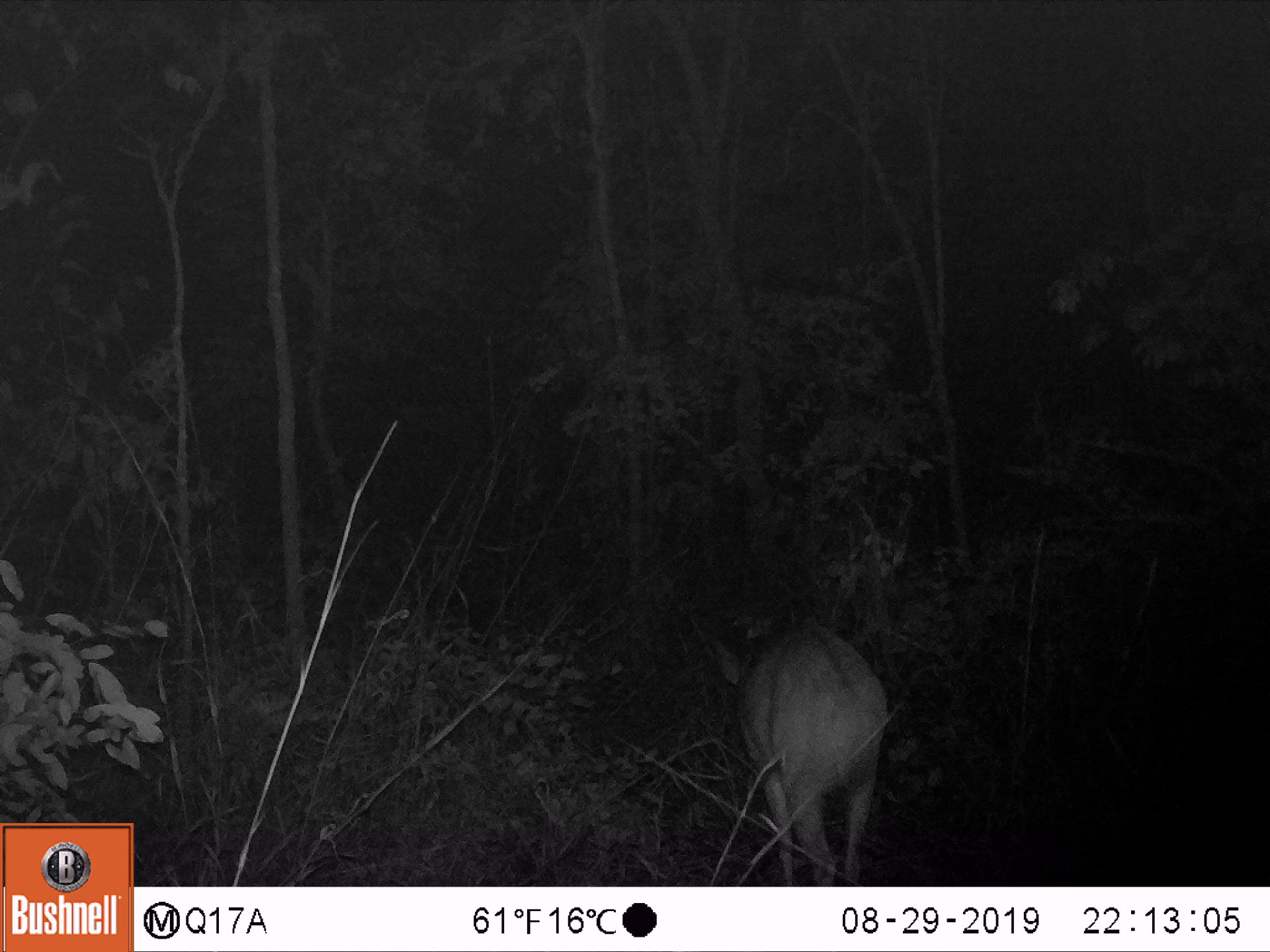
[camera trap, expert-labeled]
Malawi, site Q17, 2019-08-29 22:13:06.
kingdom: Animalia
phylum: Chordata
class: Mammalia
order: Artiodactyla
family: Bovidae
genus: Tragelaphus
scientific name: Tragelaphus sylvaticus sylvaticus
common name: cape bushbuck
Cape bushbuck (Tragelaphus sylvaticus sylvaticus), count 1.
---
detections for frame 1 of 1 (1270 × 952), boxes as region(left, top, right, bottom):
cape bushbuck: region(696, 604, 895, 882)